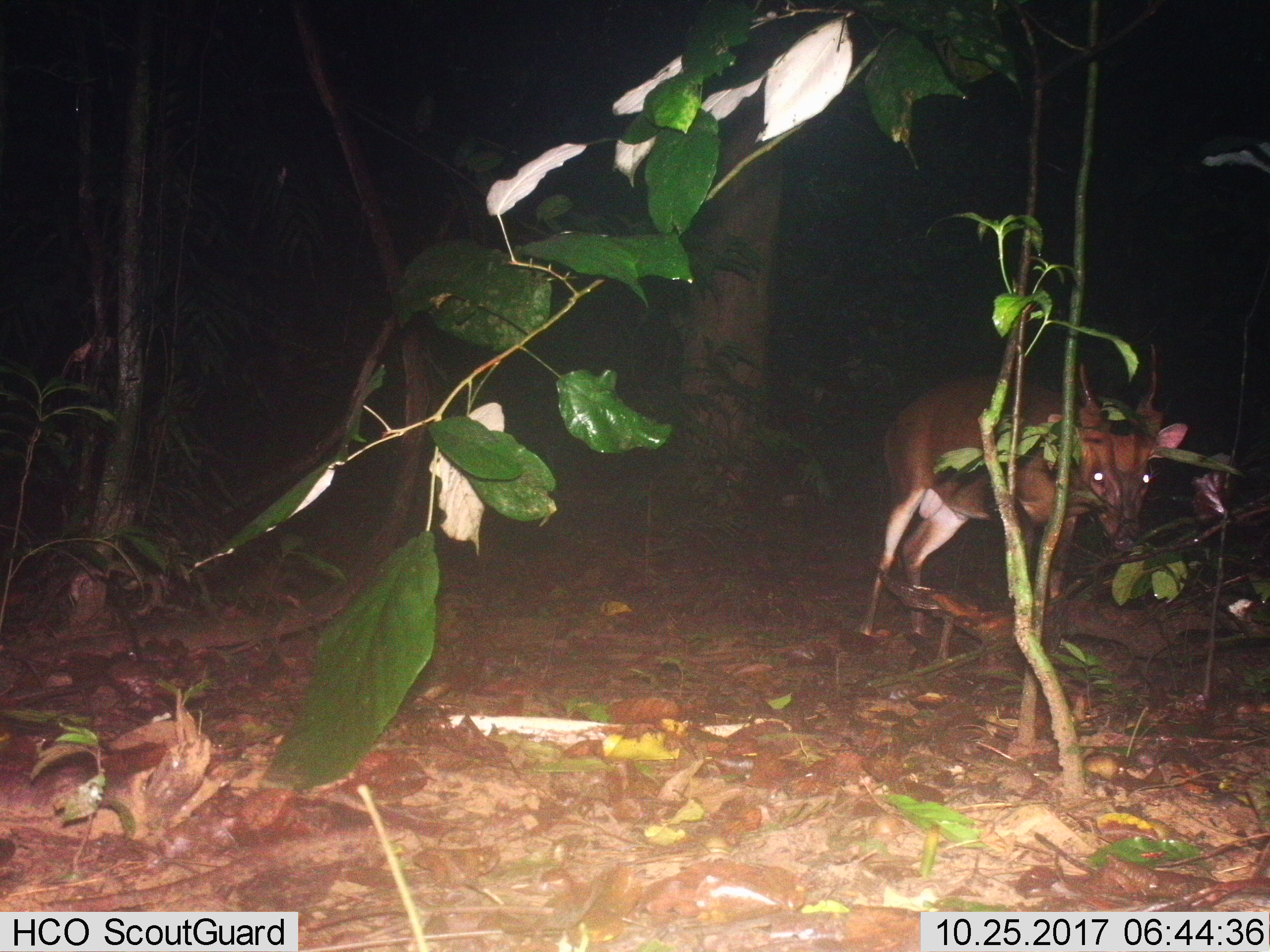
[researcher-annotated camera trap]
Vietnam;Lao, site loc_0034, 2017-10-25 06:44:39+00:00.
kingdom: Animalia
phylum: Chordata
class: Mammalia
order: Artiodactyla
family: Cervidae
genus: Muntiacus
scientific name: Muntiacus vuquangensis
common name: large-antlered muntjac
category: large antlered muntjac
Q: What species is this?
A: Large antlered muntjac (large-antlered muntjac) (Muntiacus vuquangensis).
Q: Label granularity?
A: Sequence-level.